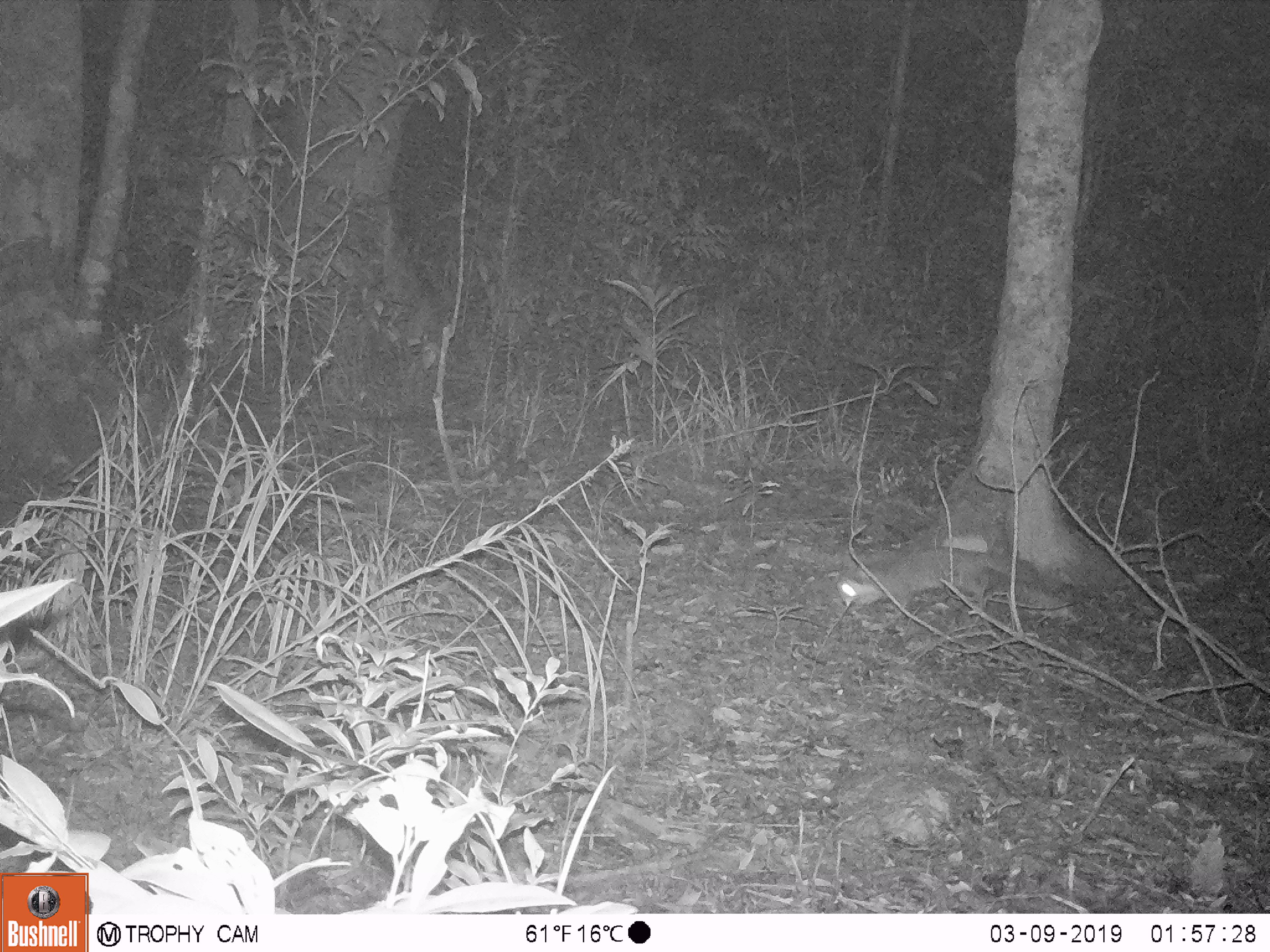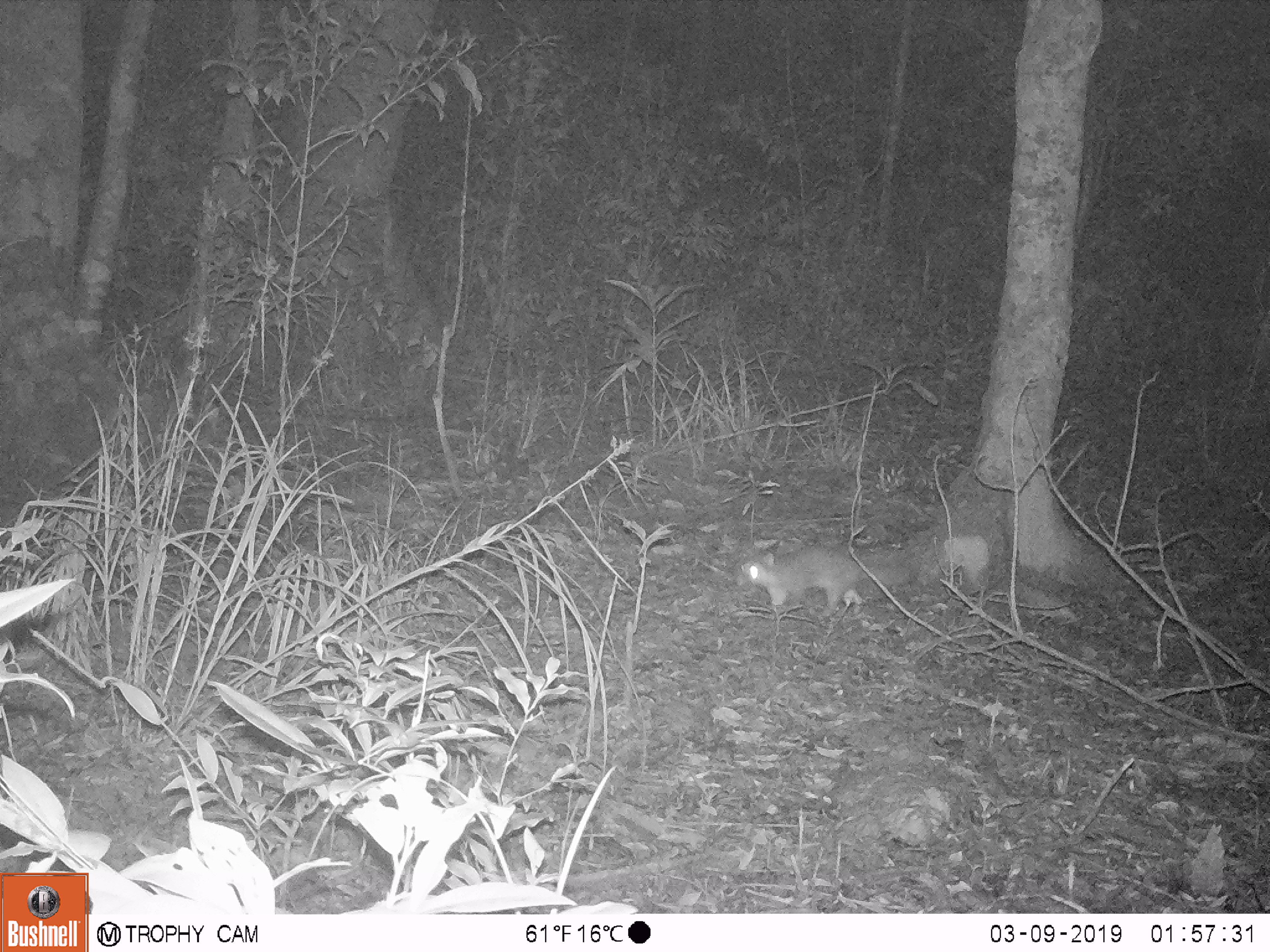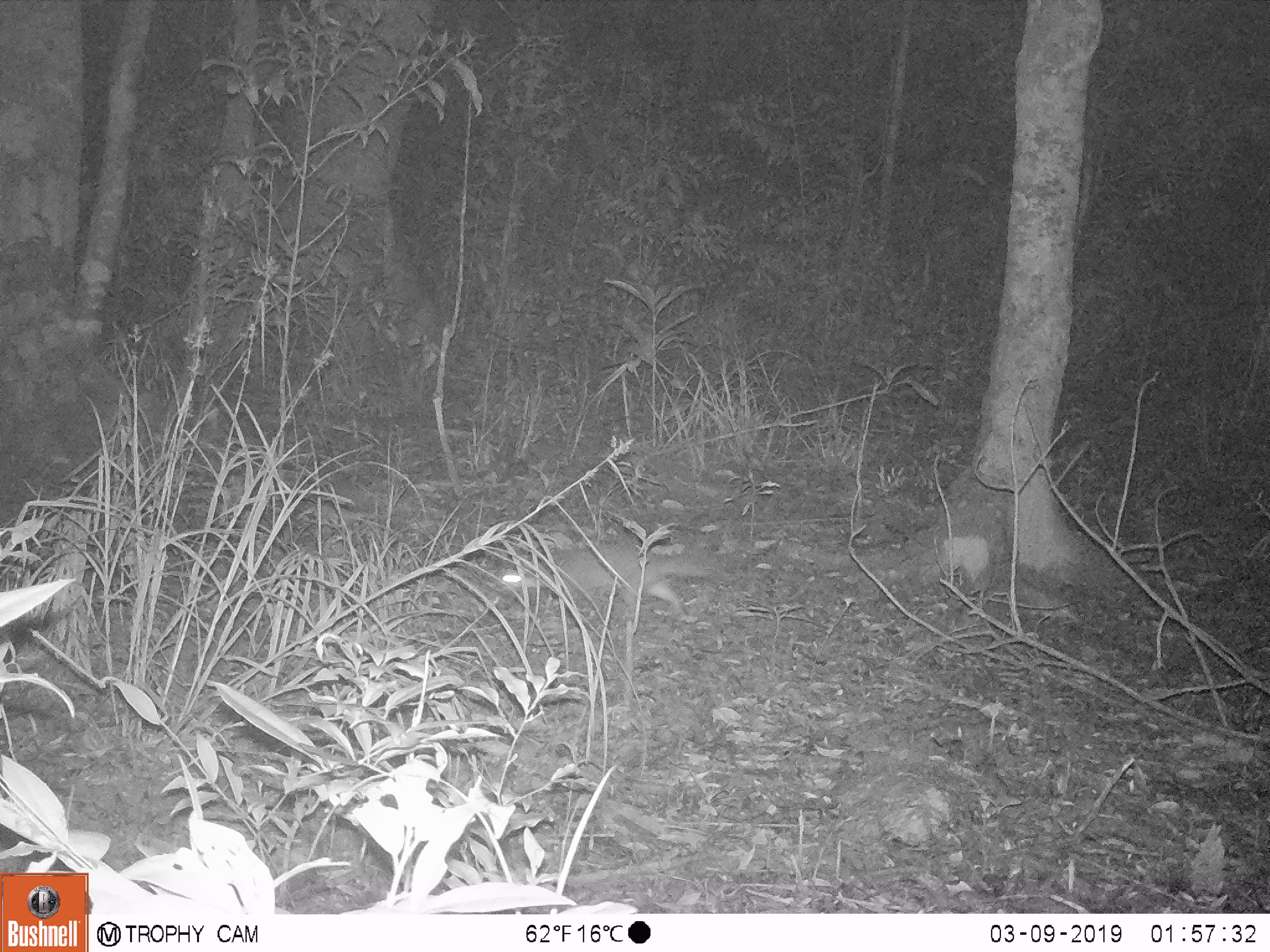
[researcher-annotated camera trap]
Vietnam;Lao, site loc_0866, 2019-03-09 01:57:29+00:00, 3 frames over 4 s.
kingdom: Animalia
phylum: Chordata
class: Mammalia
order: Carnivora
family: Mustelidae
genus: Melogale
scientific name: Melogale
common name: ferret badger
Ferret badger (Melogale). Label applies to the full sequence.